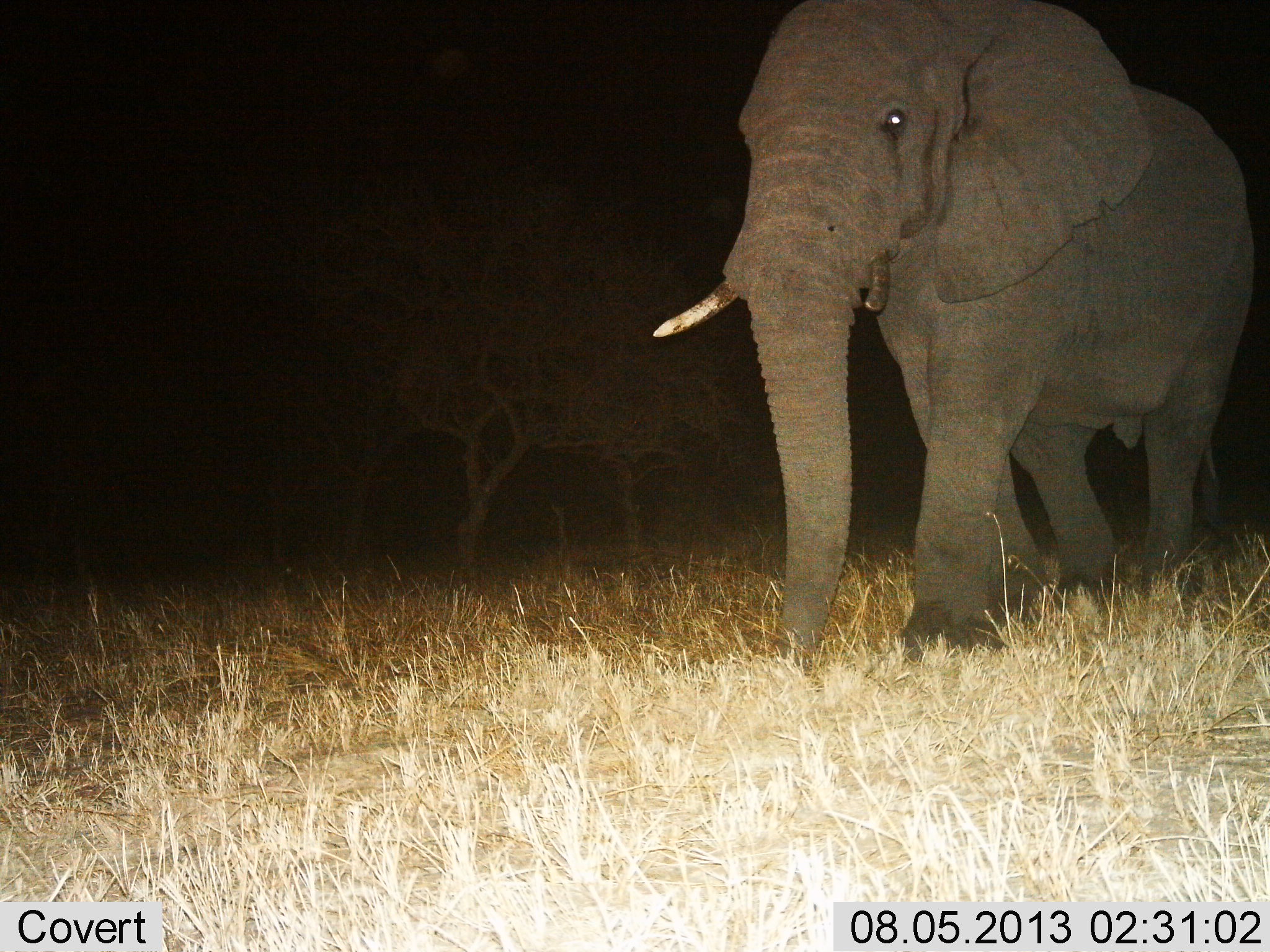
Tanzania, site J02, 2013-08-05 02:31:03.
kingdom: Animalia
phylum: Chordata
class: Mammalia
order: Proboscidea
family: Elephantidae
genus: Loxodonta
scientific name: Loxodonta africana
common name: african bush elephant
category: elephant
Elephant (african bush elephant) (Loxodonta africana), count 1. Behavior (volunteer vote fractions): standing 20%, resting 0%, moving 100%, interacting 0%. Young present (vote fraction): 0%. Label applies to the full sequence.